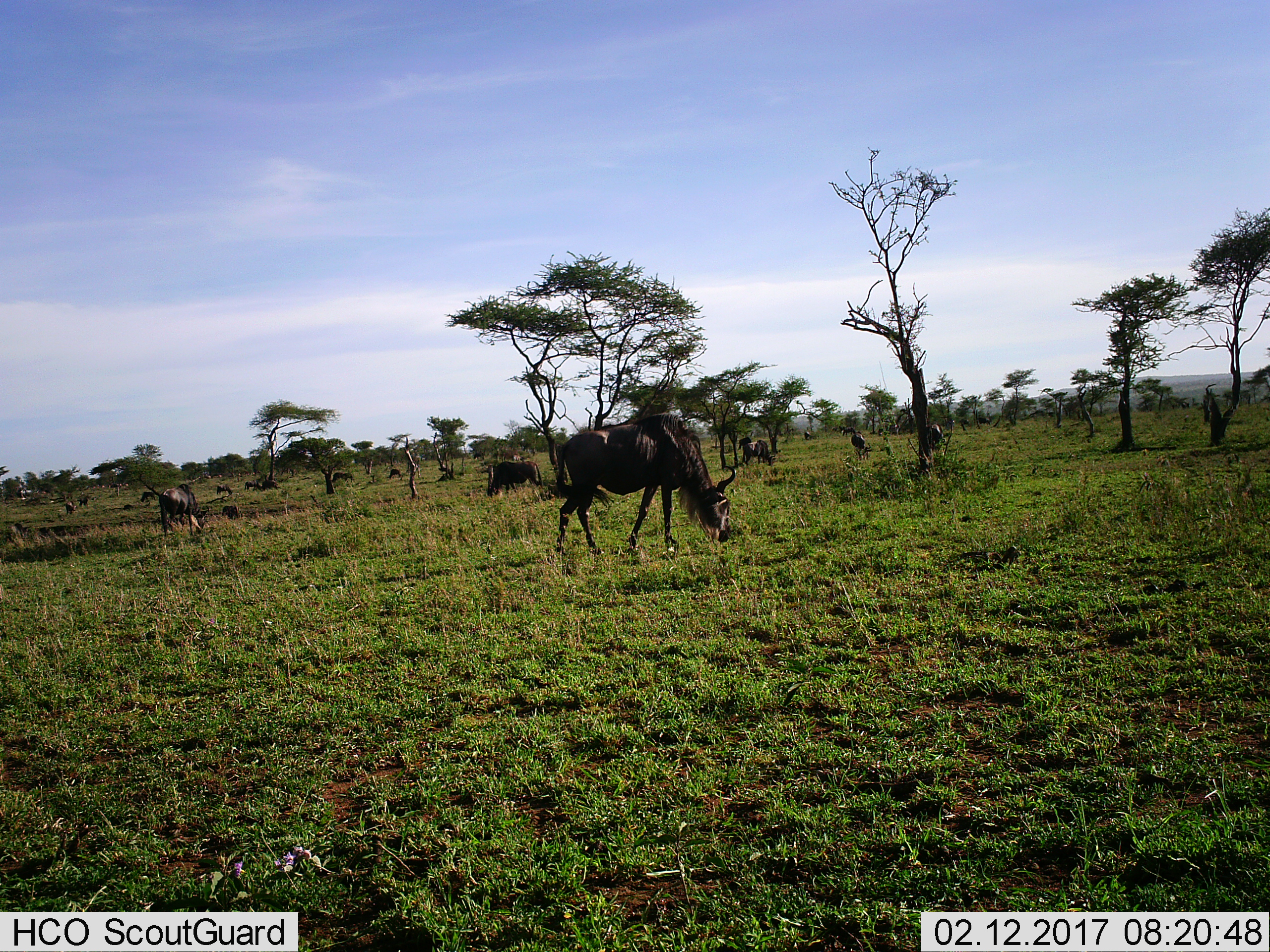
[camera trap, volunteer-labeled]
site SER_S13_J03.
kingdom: Animalia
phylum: Chordata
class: Mammalia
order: Artiodactyla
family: Bovidae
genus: Connochaetes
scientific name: Connochaetes taurinus taurinus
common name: blue wildebeest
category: wildebeestblue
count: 11-50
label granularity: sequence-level